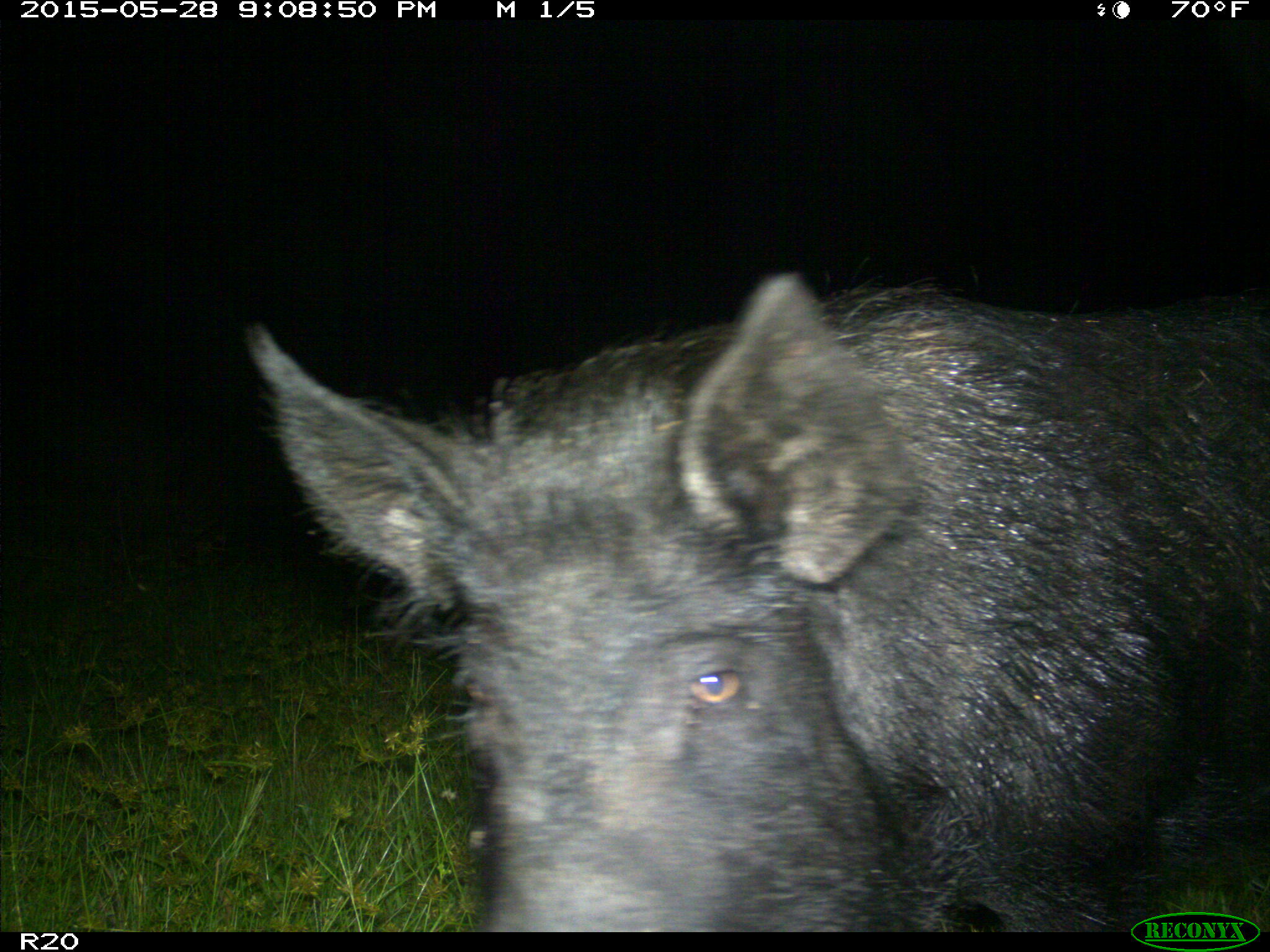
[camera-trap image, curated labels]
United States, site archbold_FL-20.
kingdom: Animalia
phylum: Chordata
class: Mammalia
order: Artiodactyla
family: Suidae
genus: Sus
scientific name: Sus scrofa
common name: wild boar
Sus scrofa (wild boar).